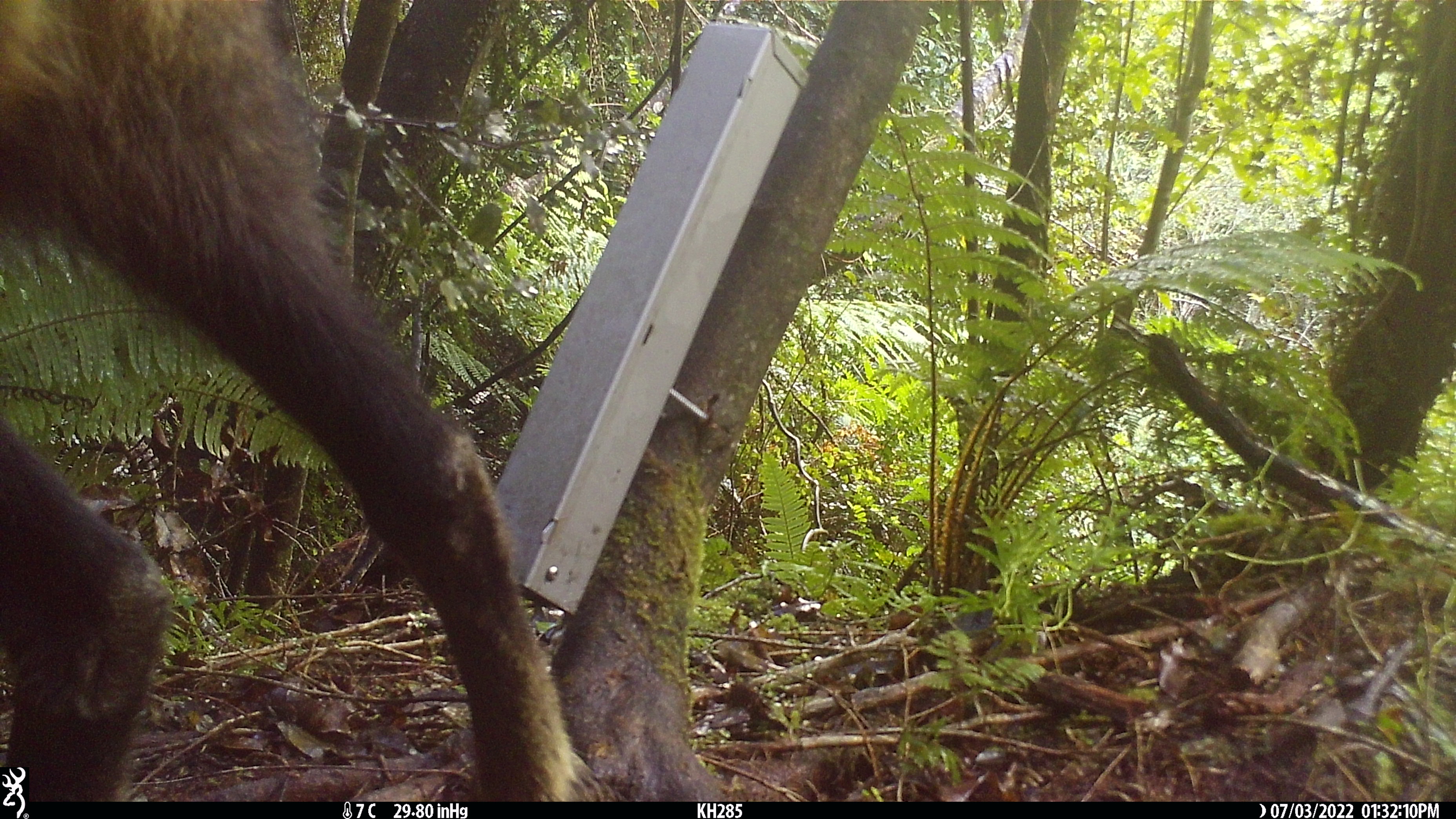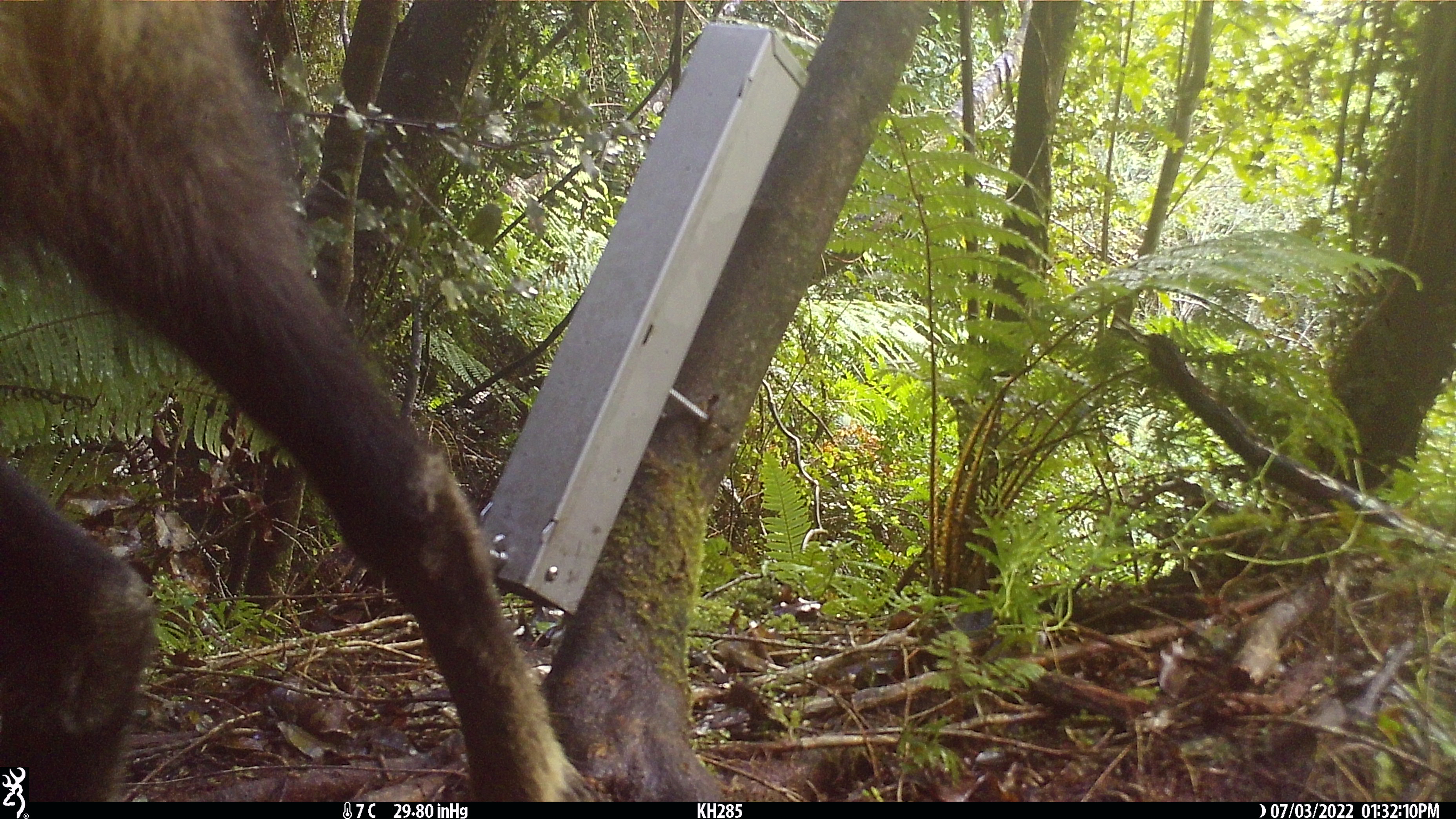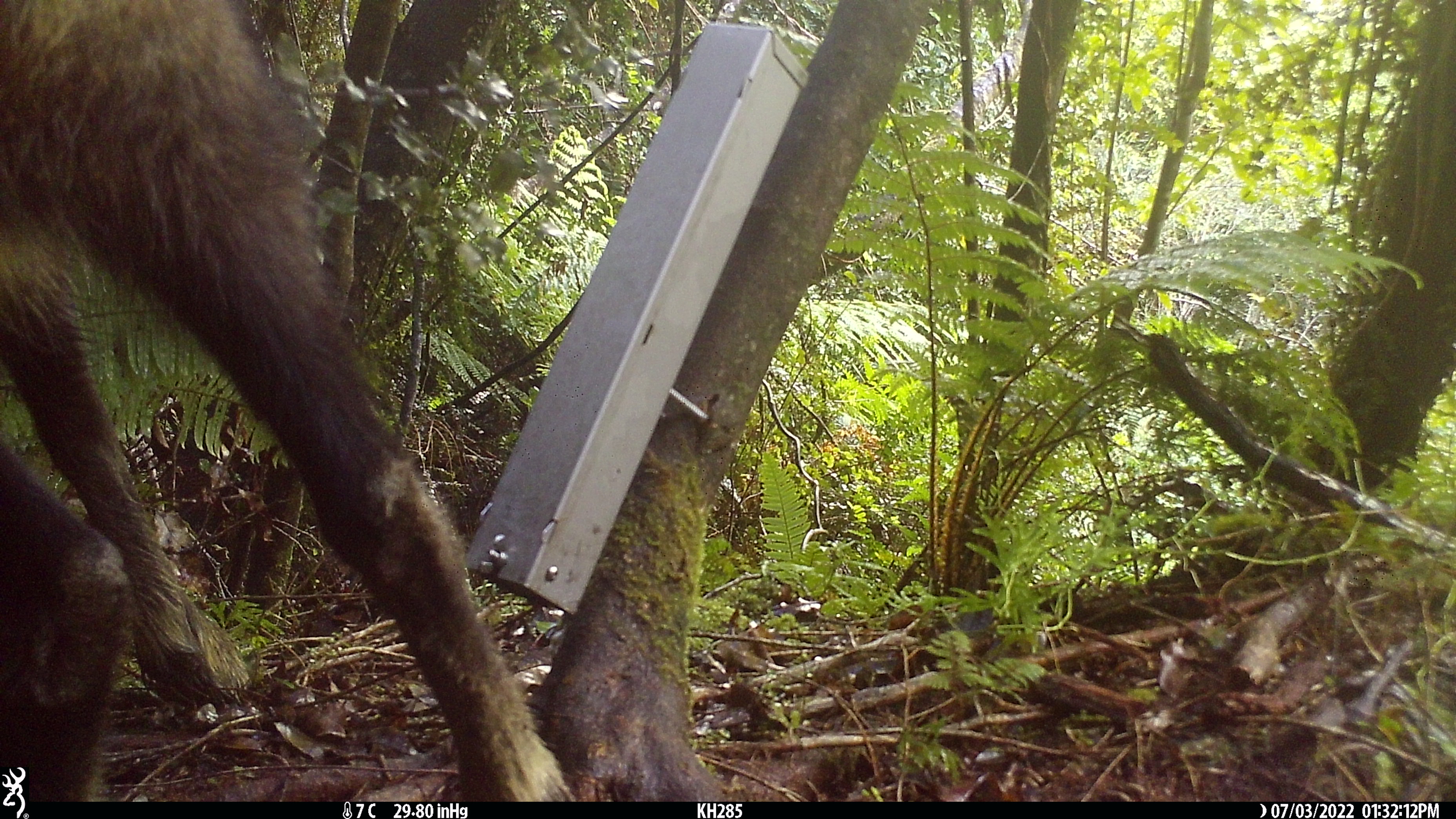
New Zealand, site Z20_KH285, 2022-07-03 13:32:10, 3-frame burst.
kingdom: Animalia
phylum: Chordata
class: Mammalia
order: Artiodactyla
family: Bovidae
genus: Rupicapra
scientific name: Rupicapra rupicapra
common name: alpine chamois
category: chamois